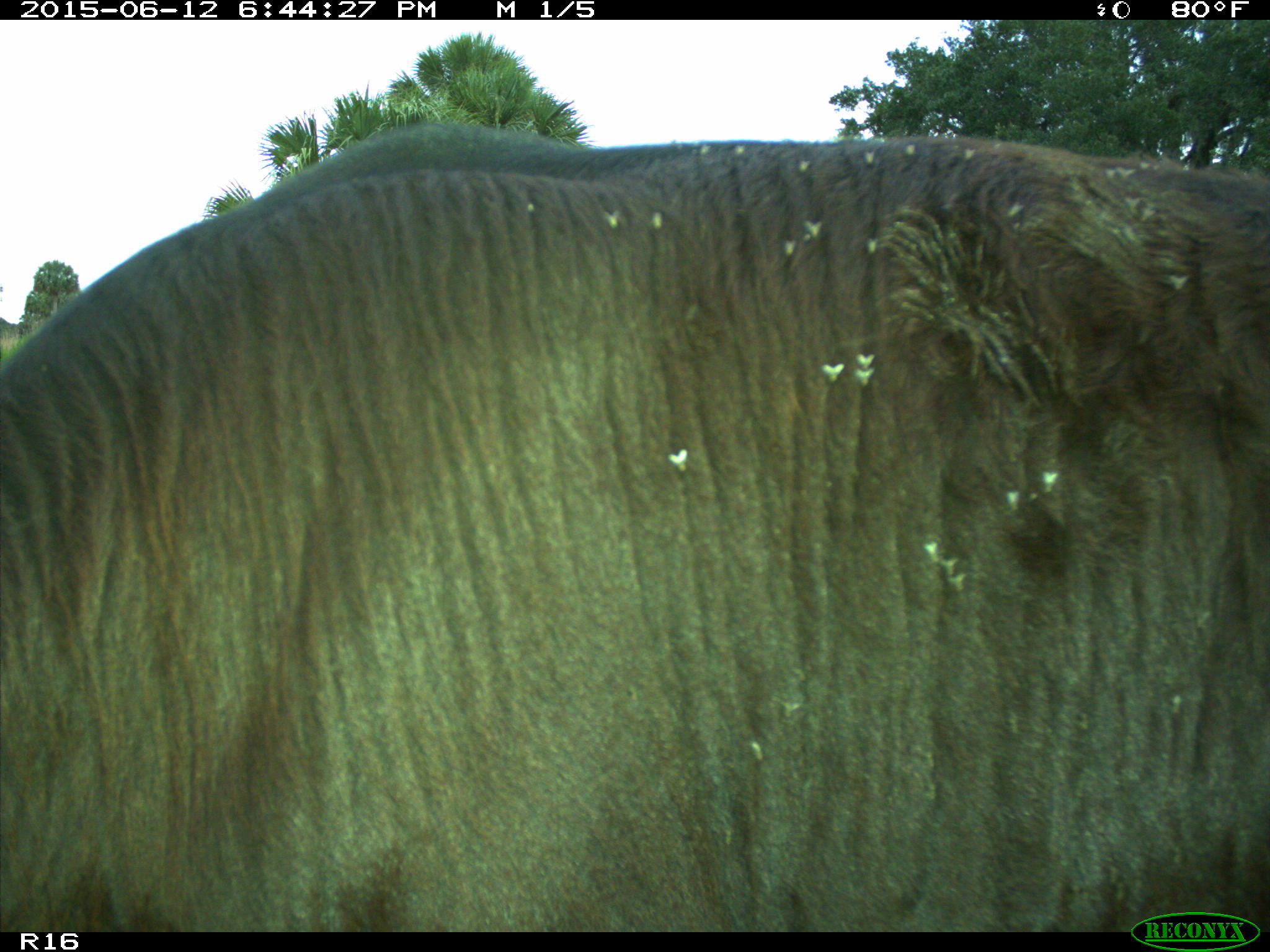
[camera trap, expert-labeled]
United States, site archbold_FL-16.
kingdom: Animalia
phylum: Chordata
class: Mammalia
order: Artiodactyla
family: Bovidae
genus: Bos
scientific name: Bos taurus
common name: domestic cow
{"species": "Bos taurus (domestic cow)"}